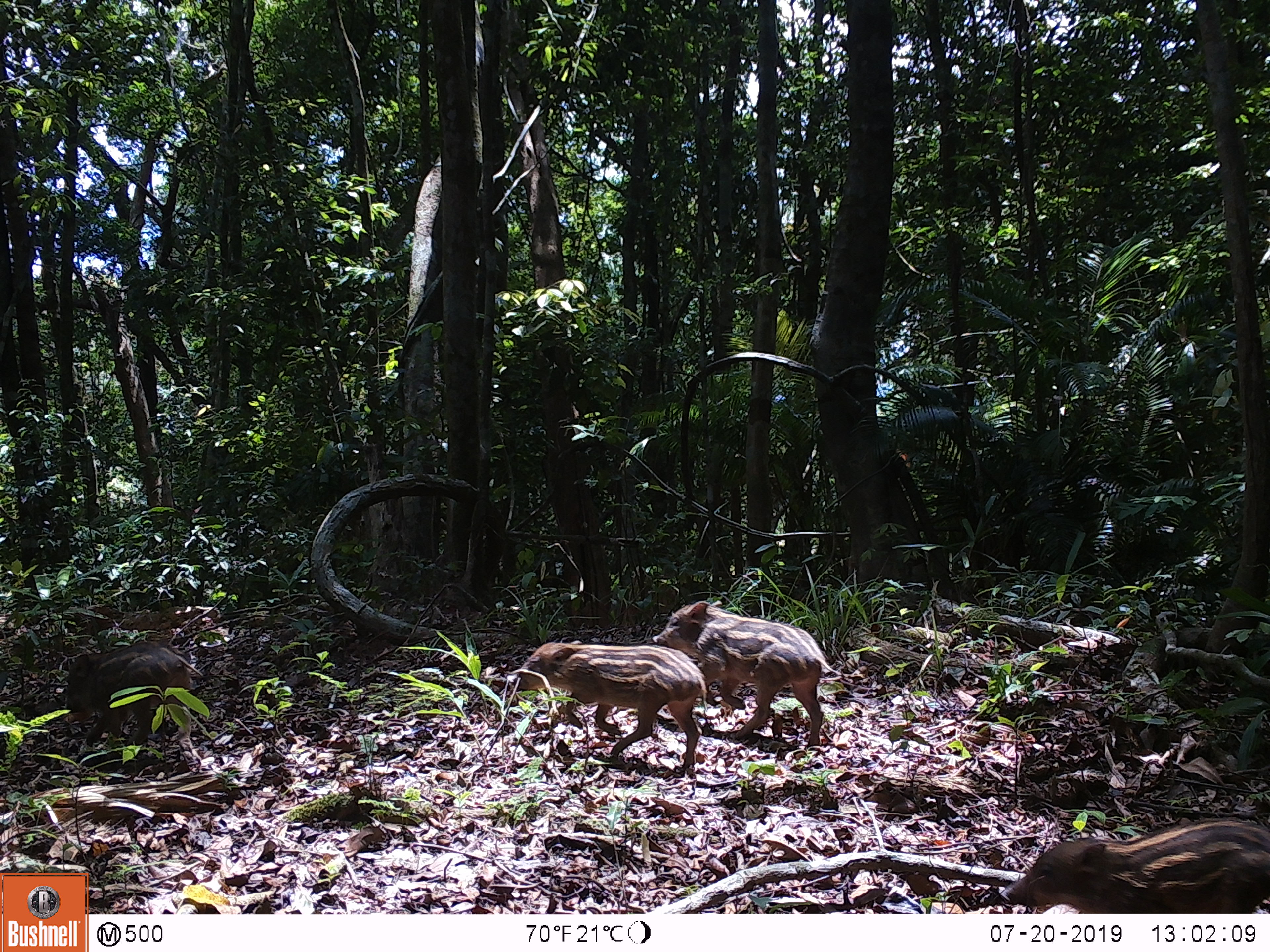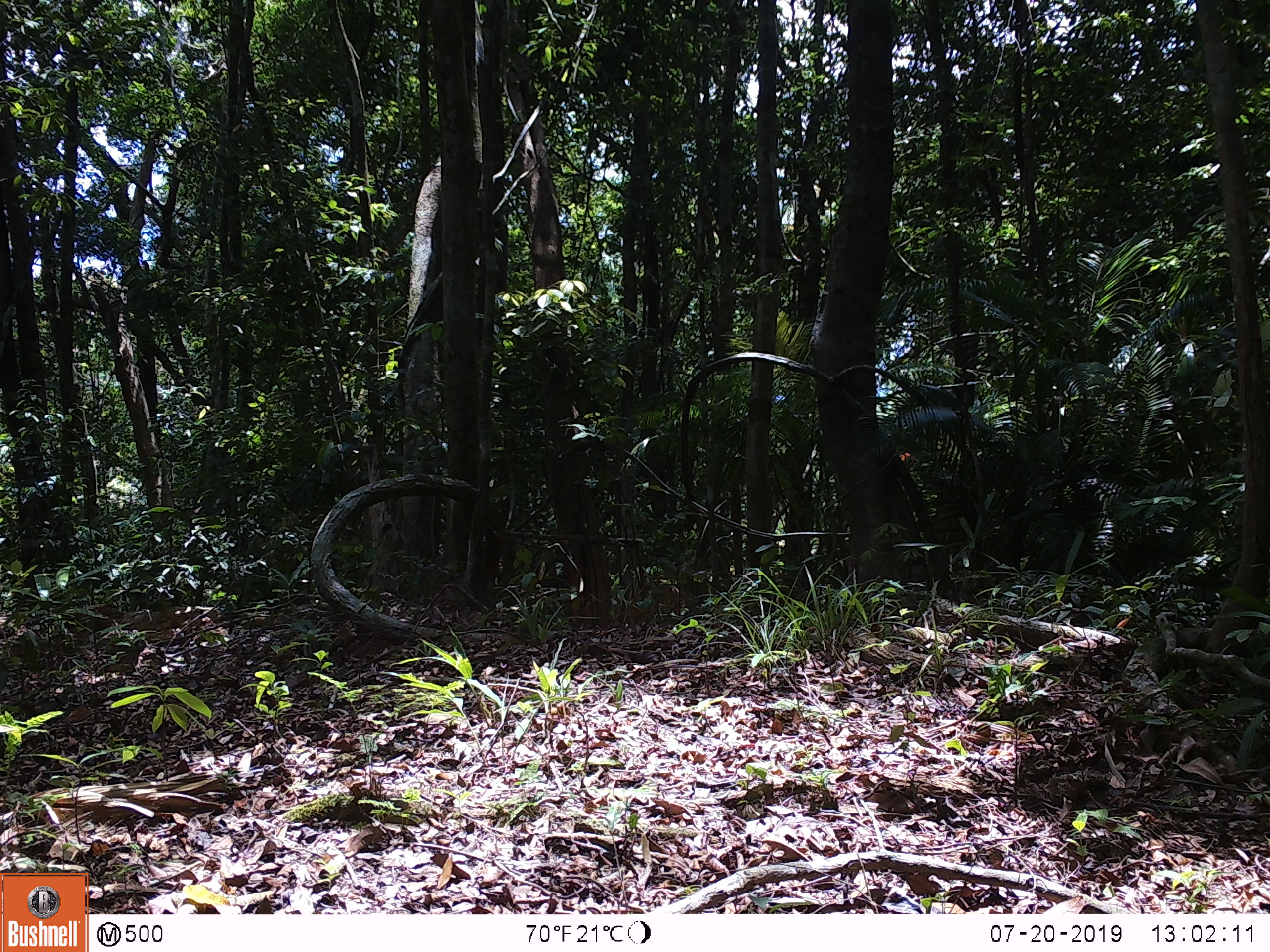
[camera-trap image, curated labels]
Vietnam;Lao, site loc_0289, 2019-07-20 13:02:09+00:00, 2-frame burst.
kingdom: Animalia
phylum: Chordata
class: Mammalia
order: Artiodactyla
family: Suidae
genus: Sus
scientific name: Sus scrofa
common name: eurasian wild pig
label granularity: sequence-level